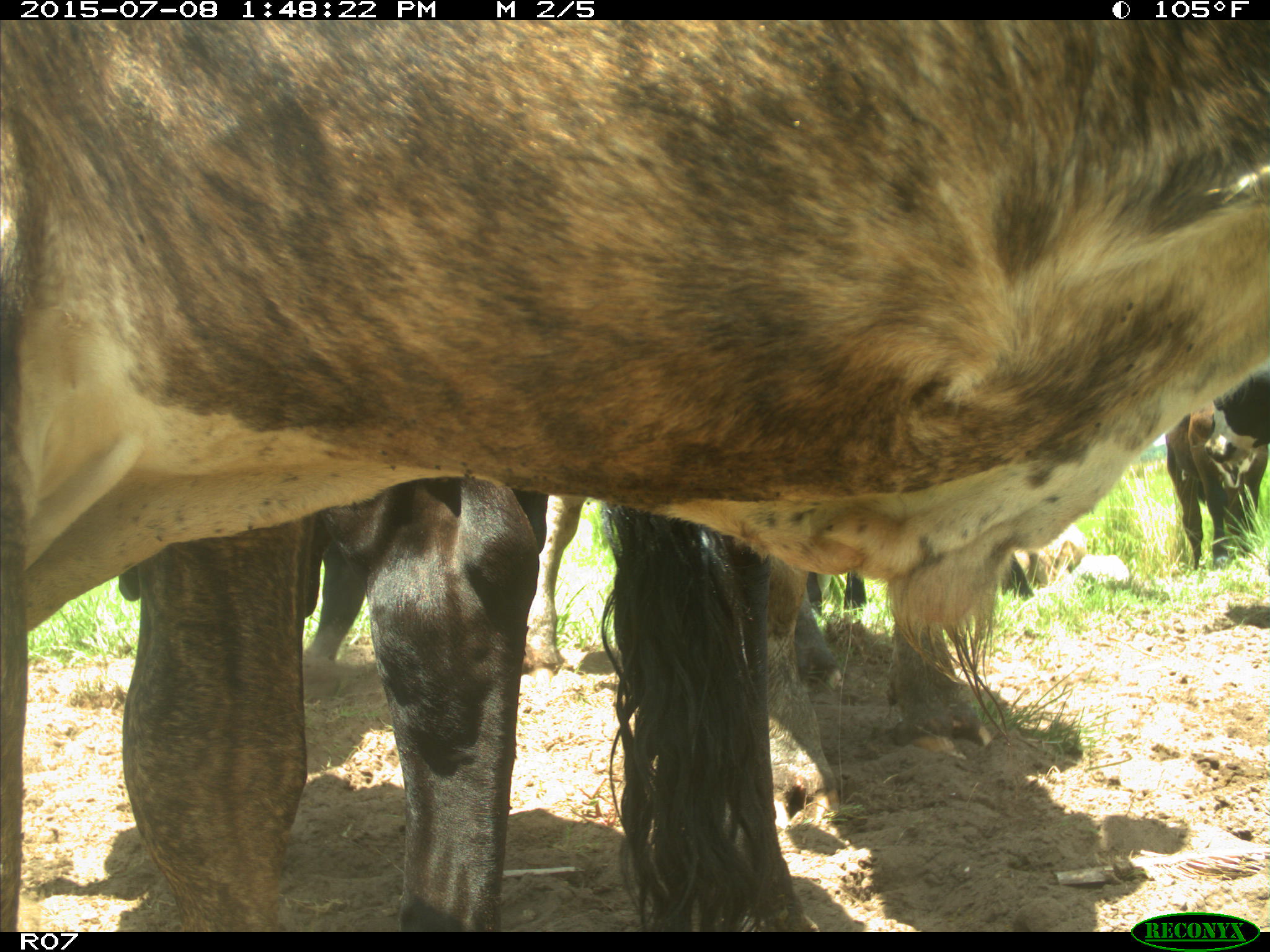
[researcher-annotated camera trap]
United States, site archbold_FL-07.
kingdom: Animalia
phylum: Chordata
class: Mammalia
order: Artiodactyla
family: Bovidae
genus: Bos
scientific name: Bos taurus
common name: domestic cow